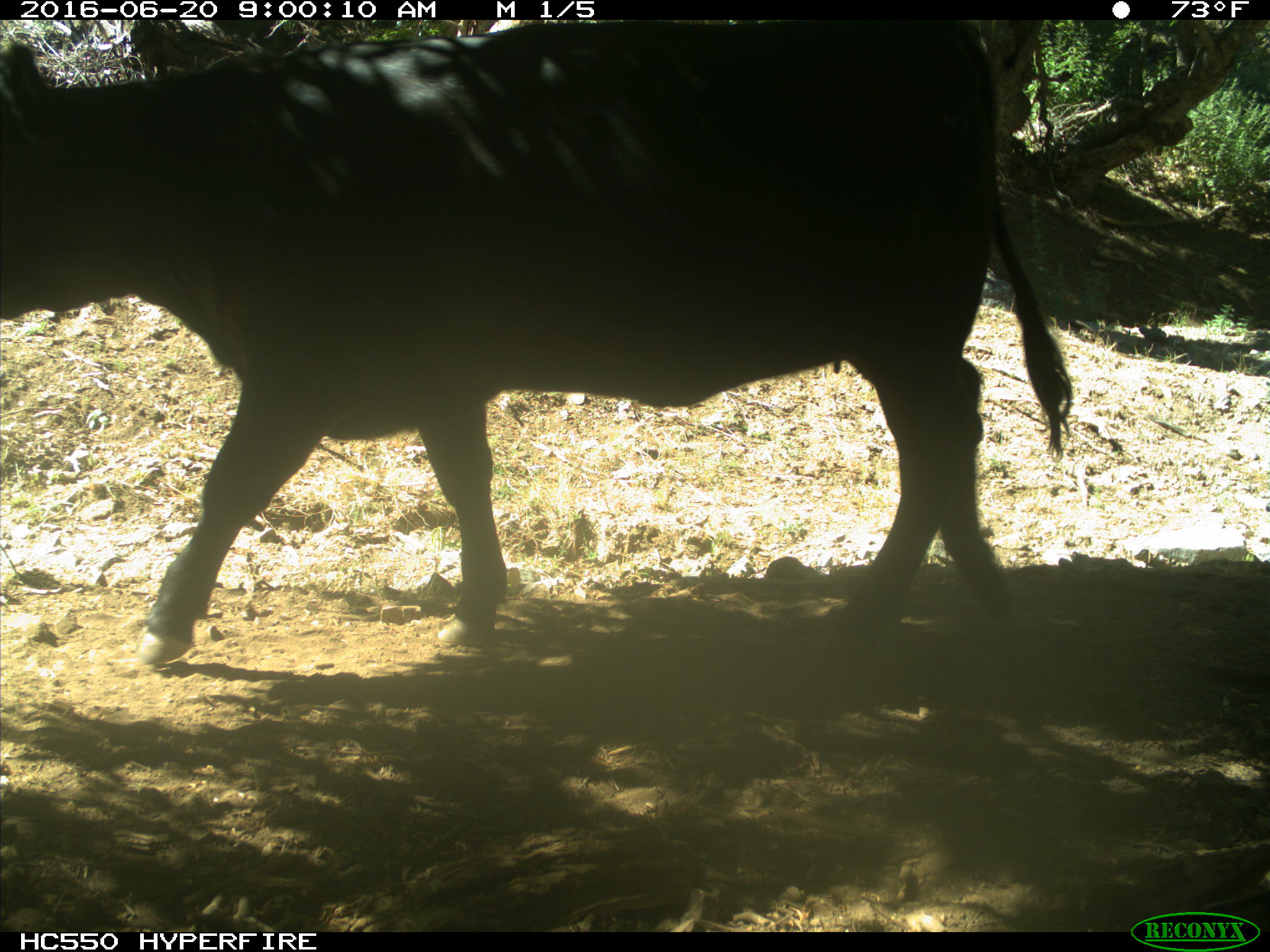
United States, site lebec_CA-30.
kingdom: Animalia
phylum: Chordata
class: Mammalia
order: Artiodactyla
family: Bovidae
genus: Bos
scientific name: Bos taurus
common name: domestic cow